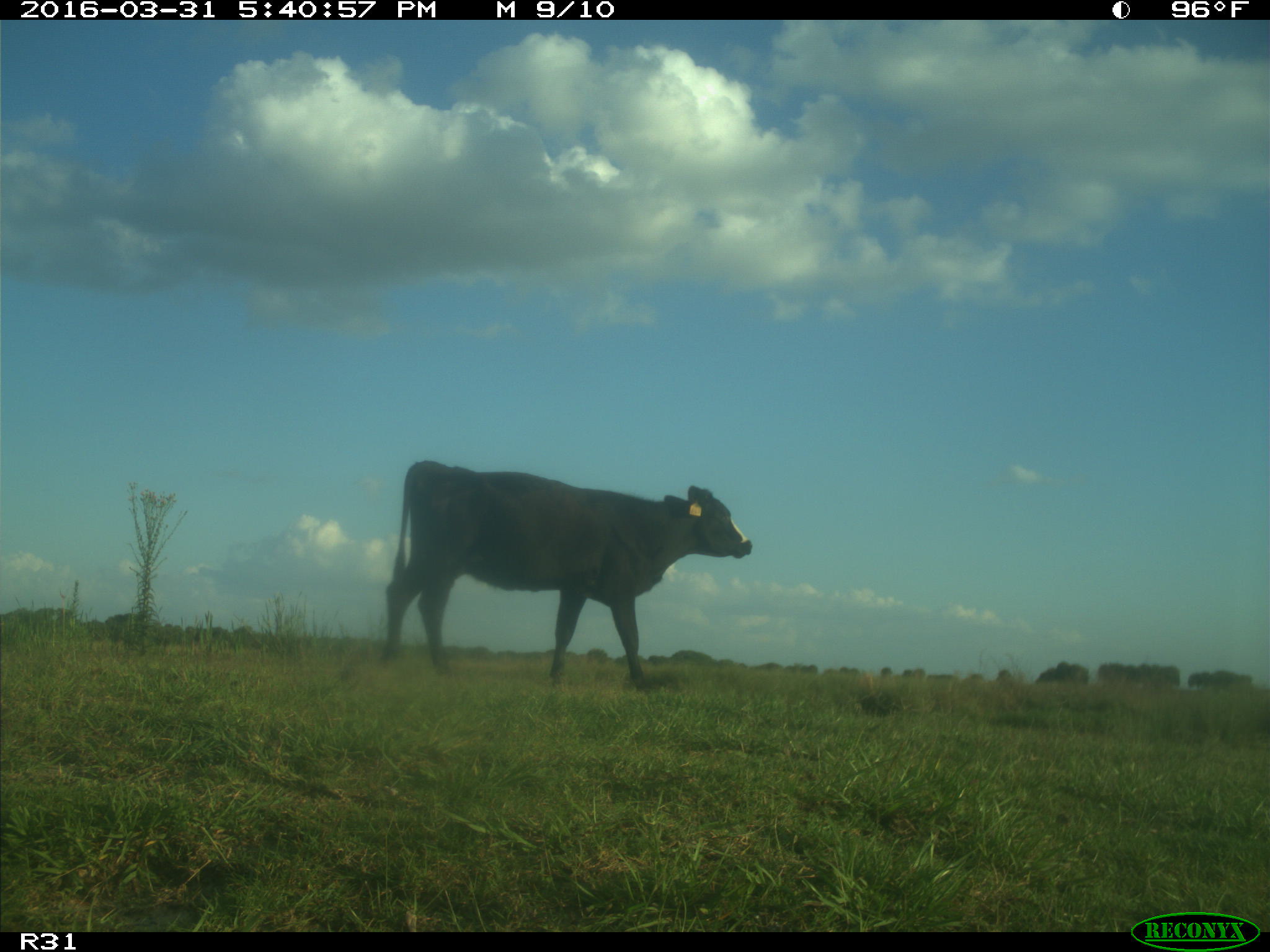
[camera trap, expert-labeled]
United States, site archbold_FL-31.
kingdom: Animalia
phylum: Chordata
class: Mammalia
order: Artiodactyla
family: Bovidae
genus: Bos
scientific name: Bos taurus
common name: domestic cow